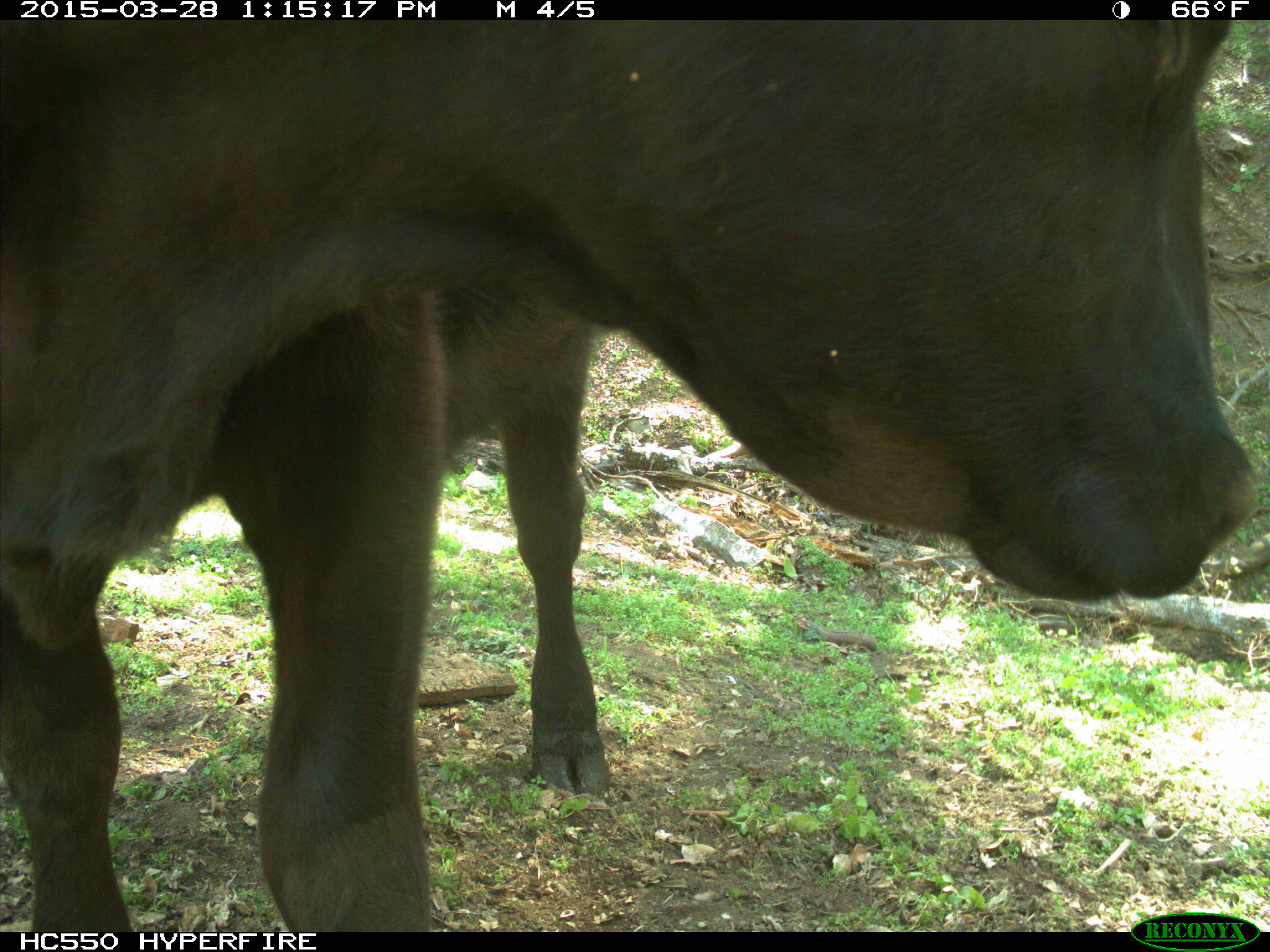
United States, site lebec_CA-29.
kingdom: Animalia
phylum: Chordata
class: Mammalia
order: Artiodactyla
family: Bovidae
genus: Bos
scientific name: Bos taurus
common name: domestic cow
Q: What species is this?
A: Bos taurus (domestic cow).